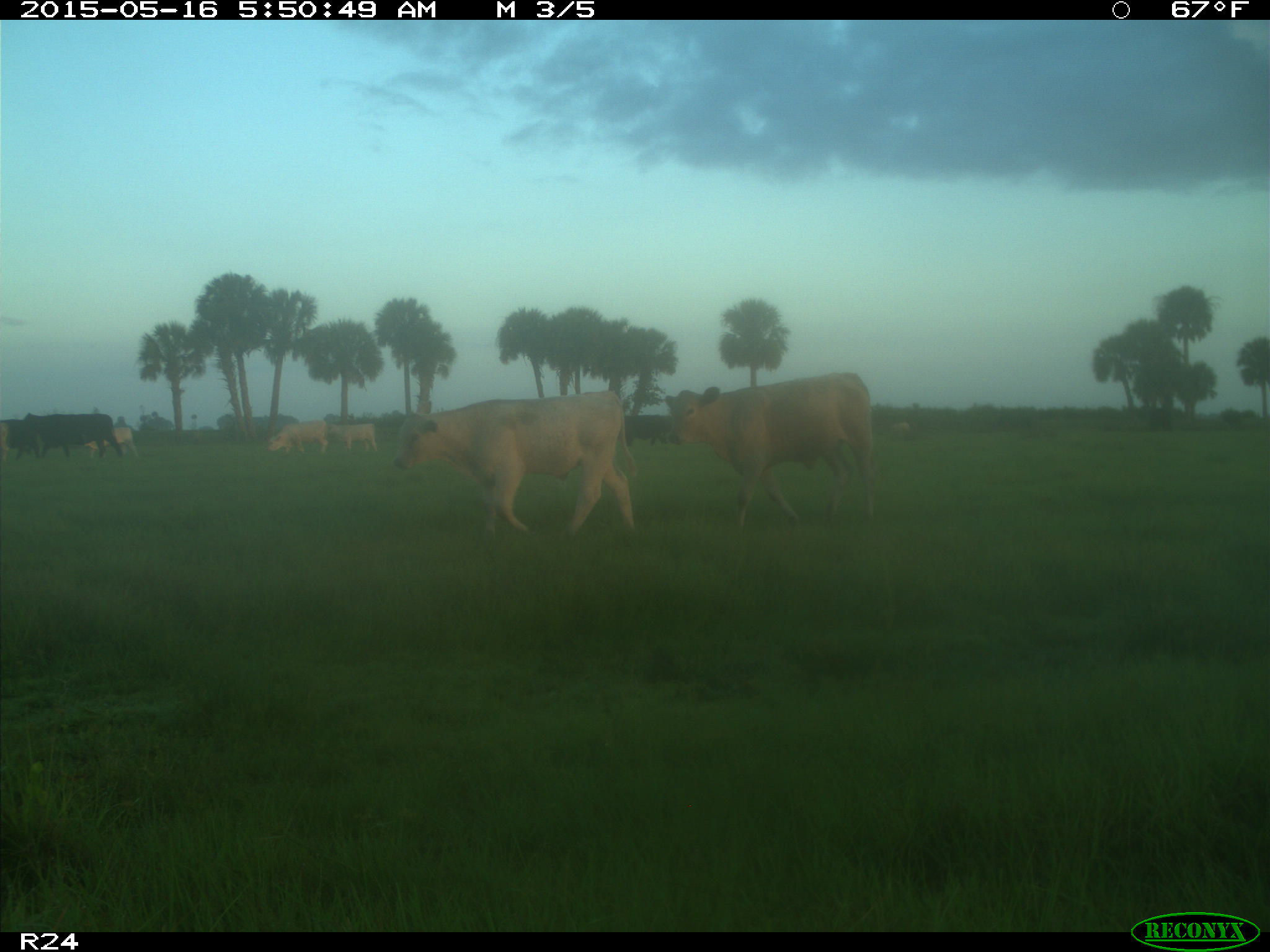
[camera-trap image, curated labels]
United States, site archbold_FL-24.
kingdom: Animalia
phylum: Chordata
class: Mammalia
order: Artiodactyla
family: Bovidae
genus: Bos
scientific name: Bos taurus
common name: domestic cow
Bos taurus (domestic cow).